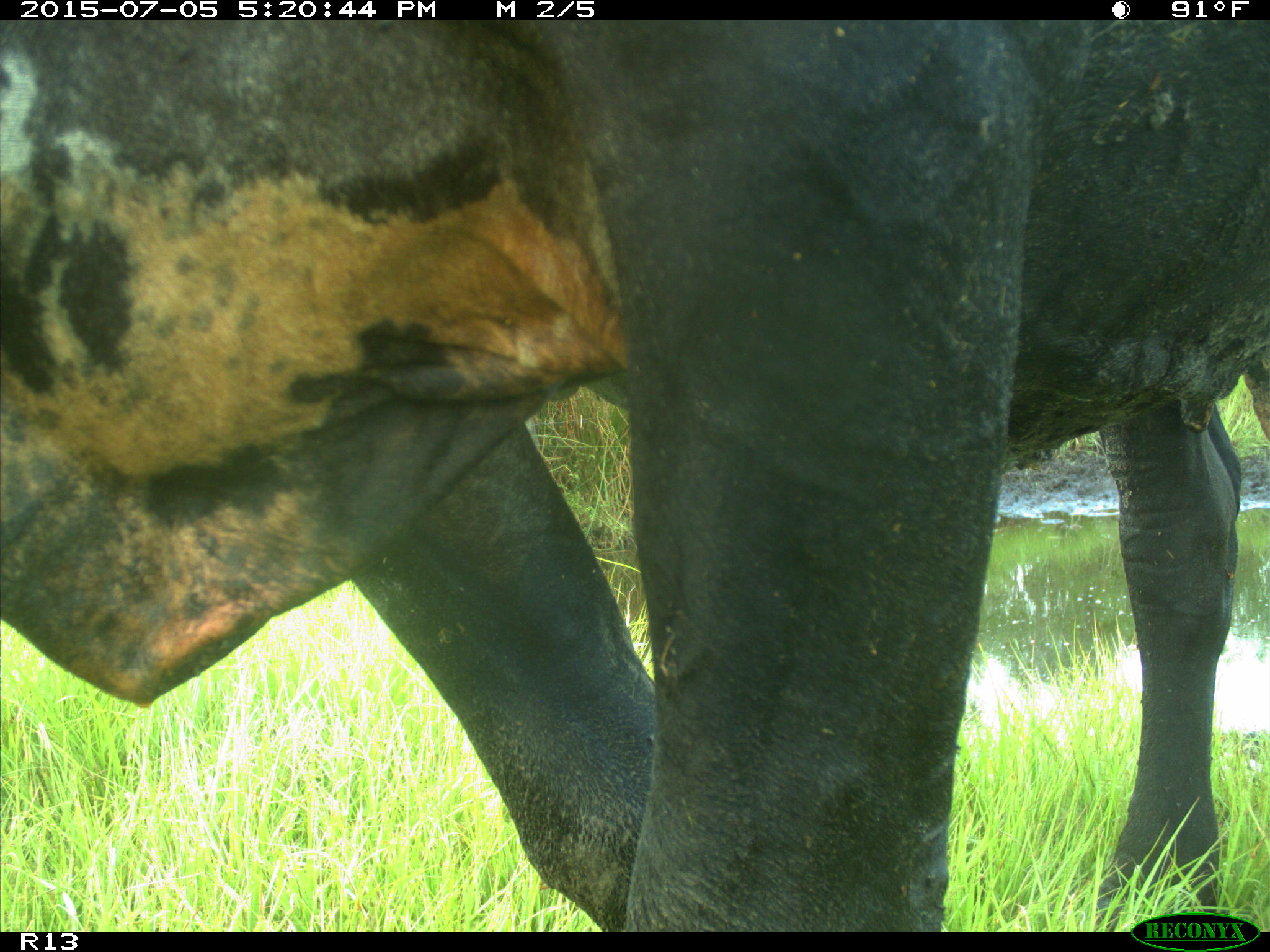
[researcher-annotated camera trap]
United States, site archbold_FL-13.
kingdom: Animalia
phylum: Chordata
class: Mammalia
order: Artiodactyla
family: Bovidae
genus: Bos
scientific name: Bos taurus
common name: domestic cow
Bos taurus (domestic cow).